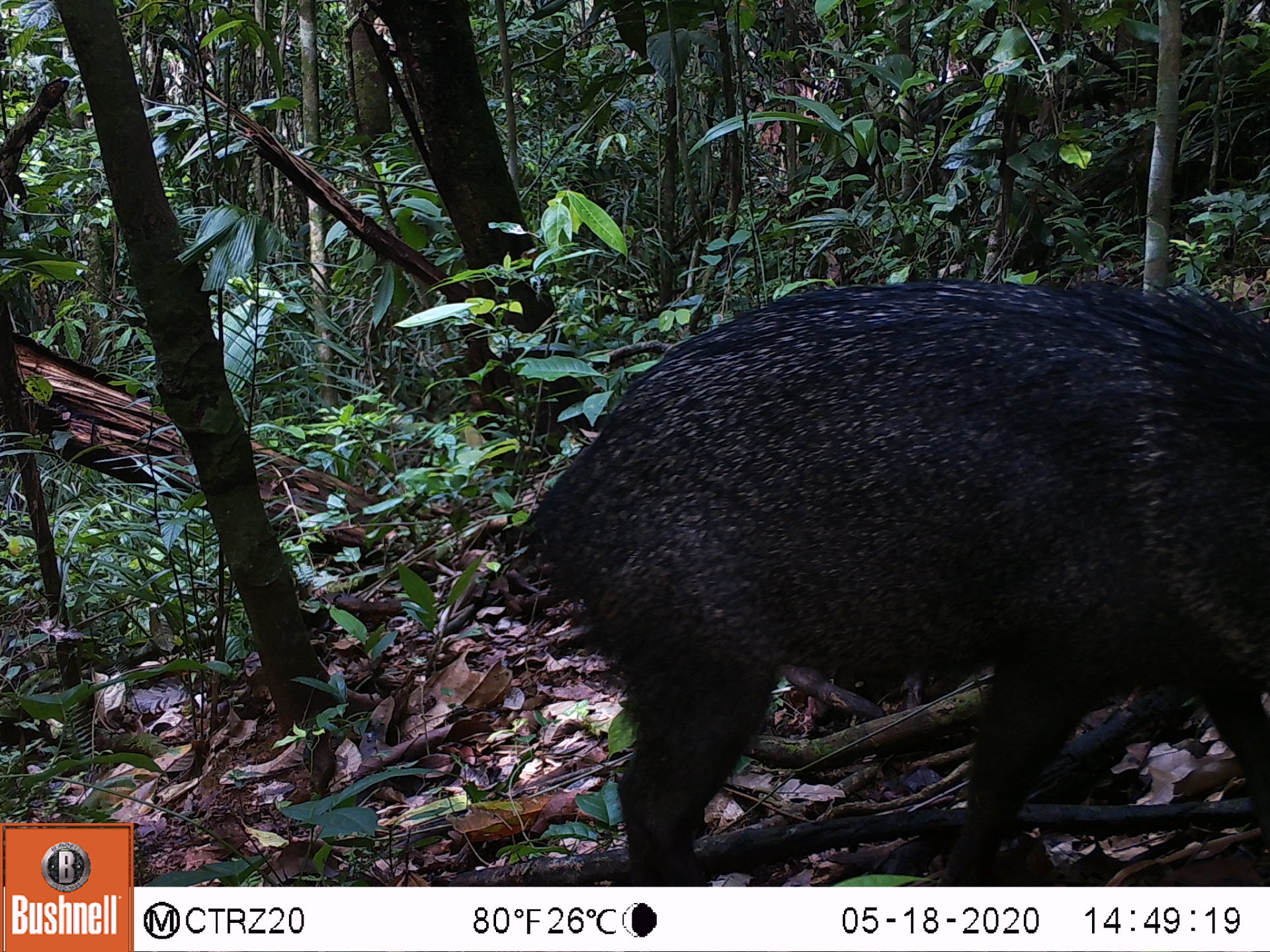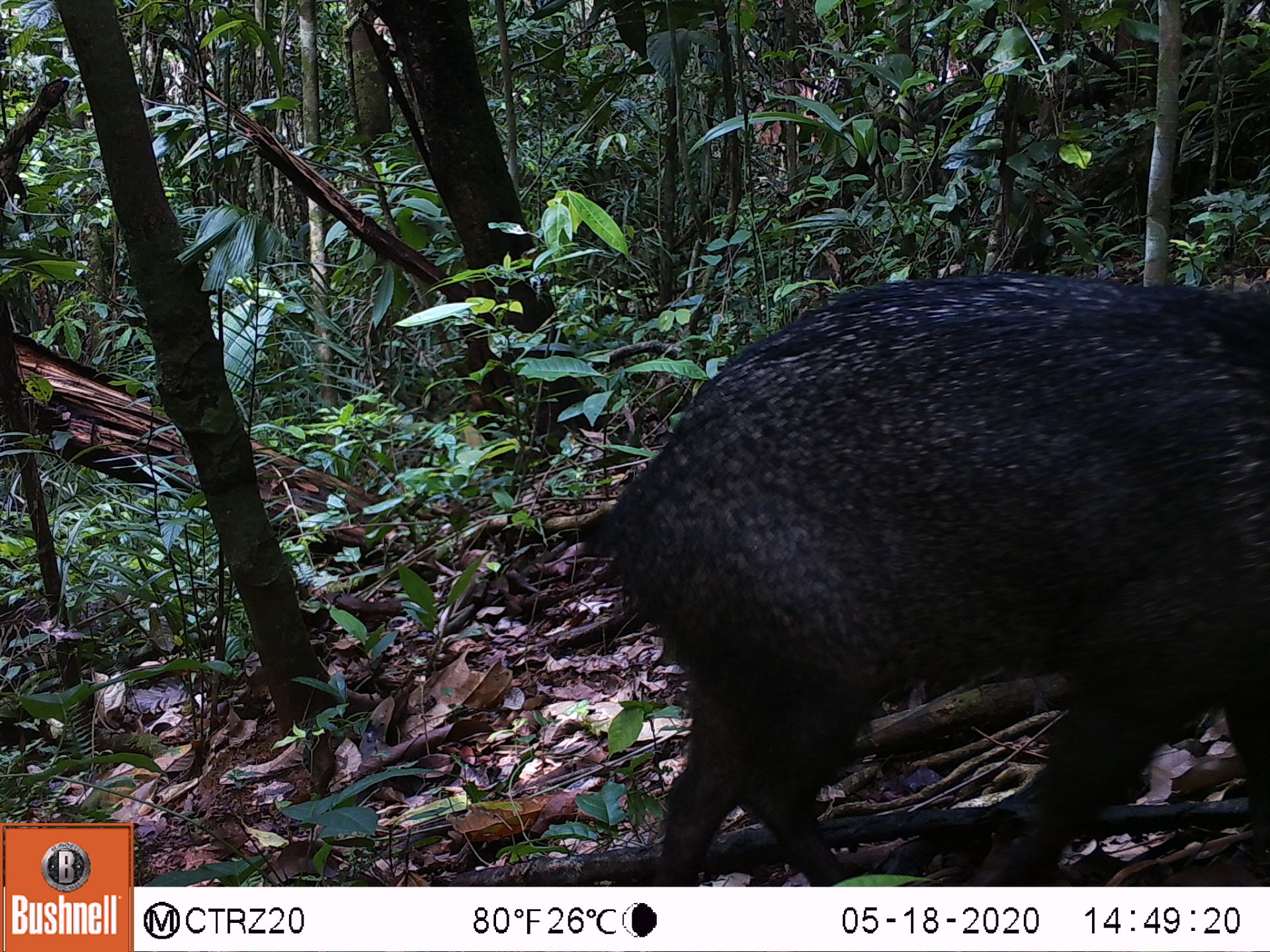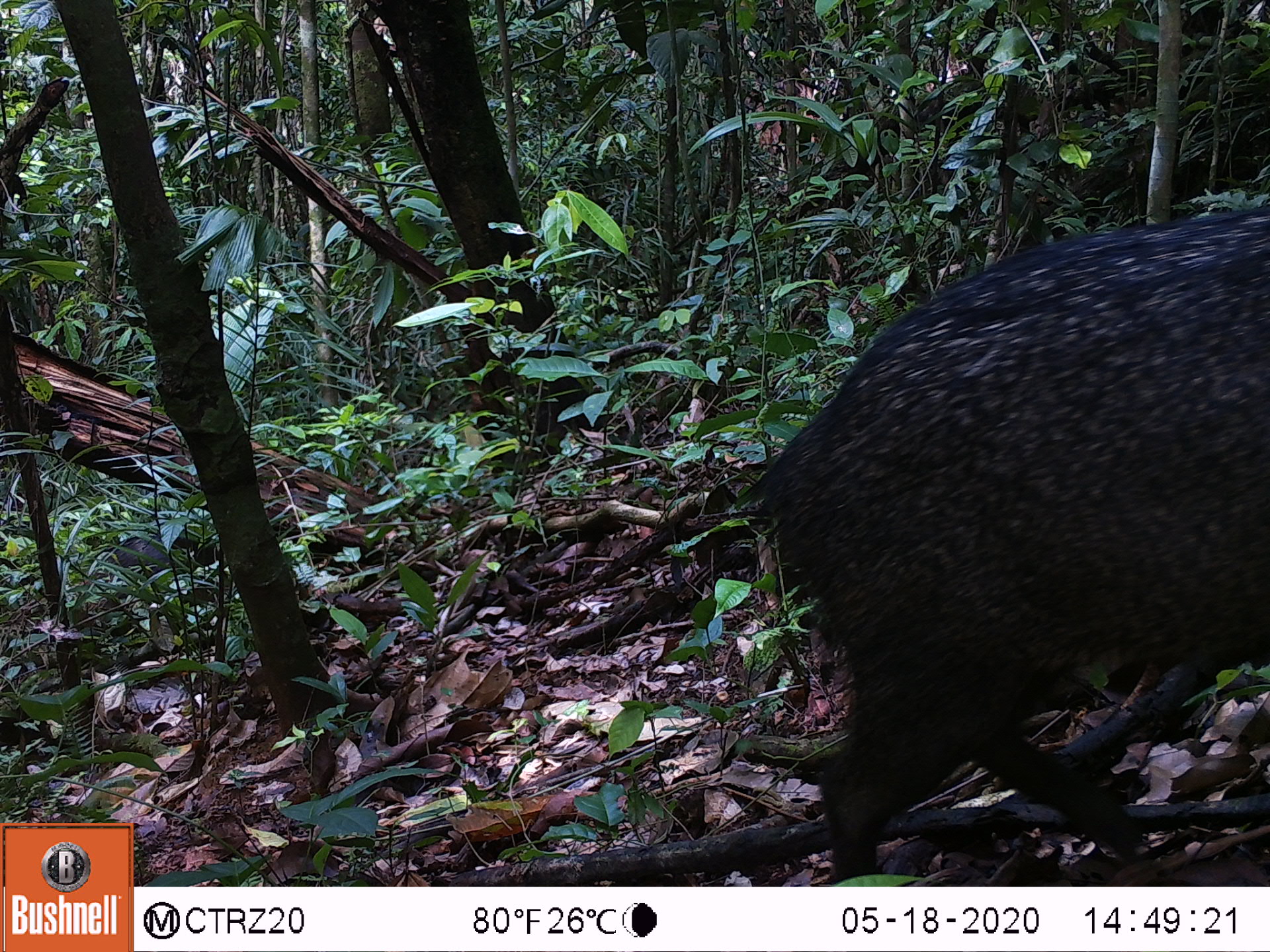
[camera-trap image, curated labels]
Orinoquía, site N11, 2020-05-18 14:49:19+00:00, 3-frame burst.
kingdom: Animalia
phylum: Chordata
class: Mammalia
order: Artiodactyla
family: Tayassuidae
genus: Pecari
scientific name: Pecari tajacu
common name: collared peccary